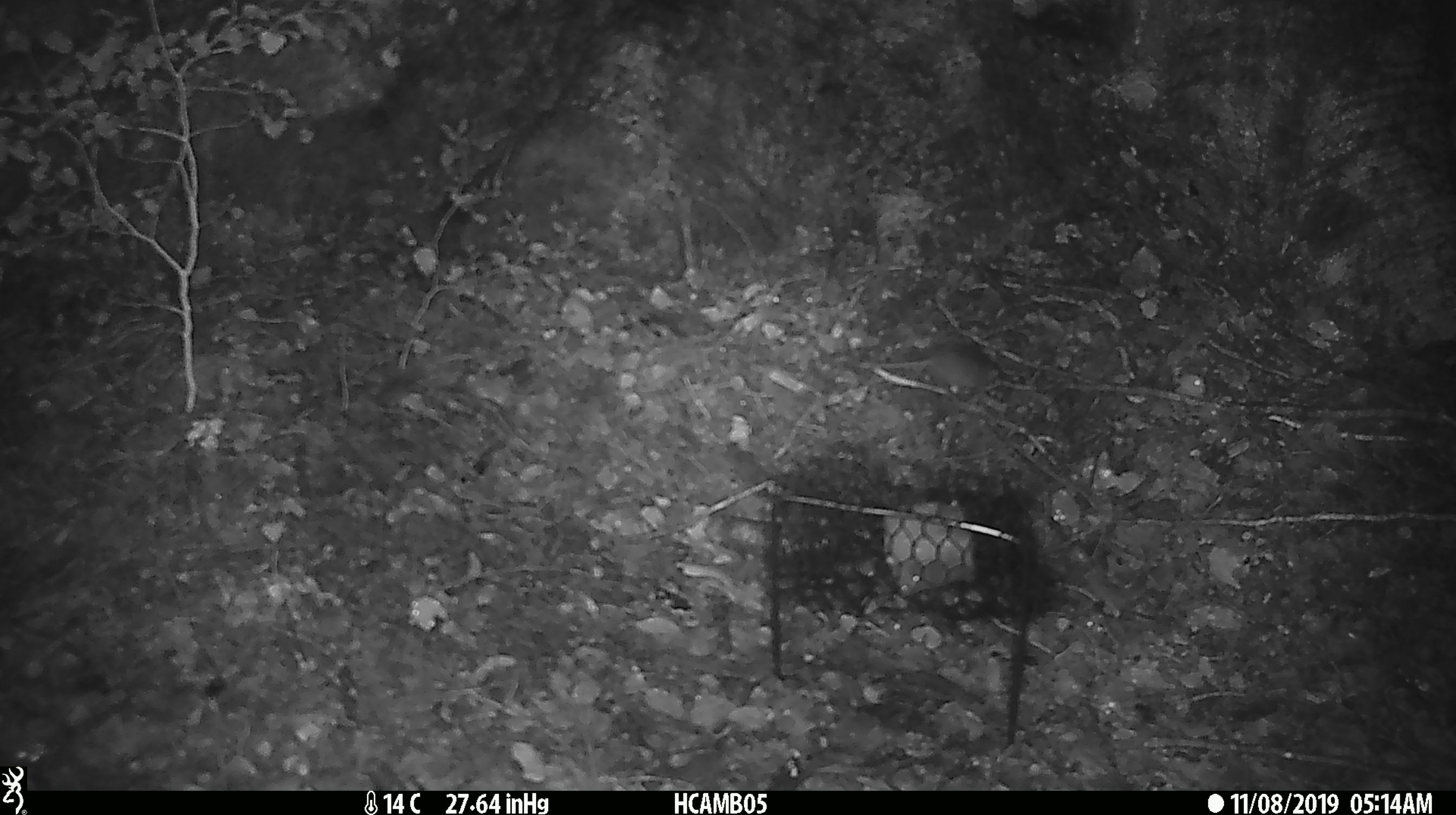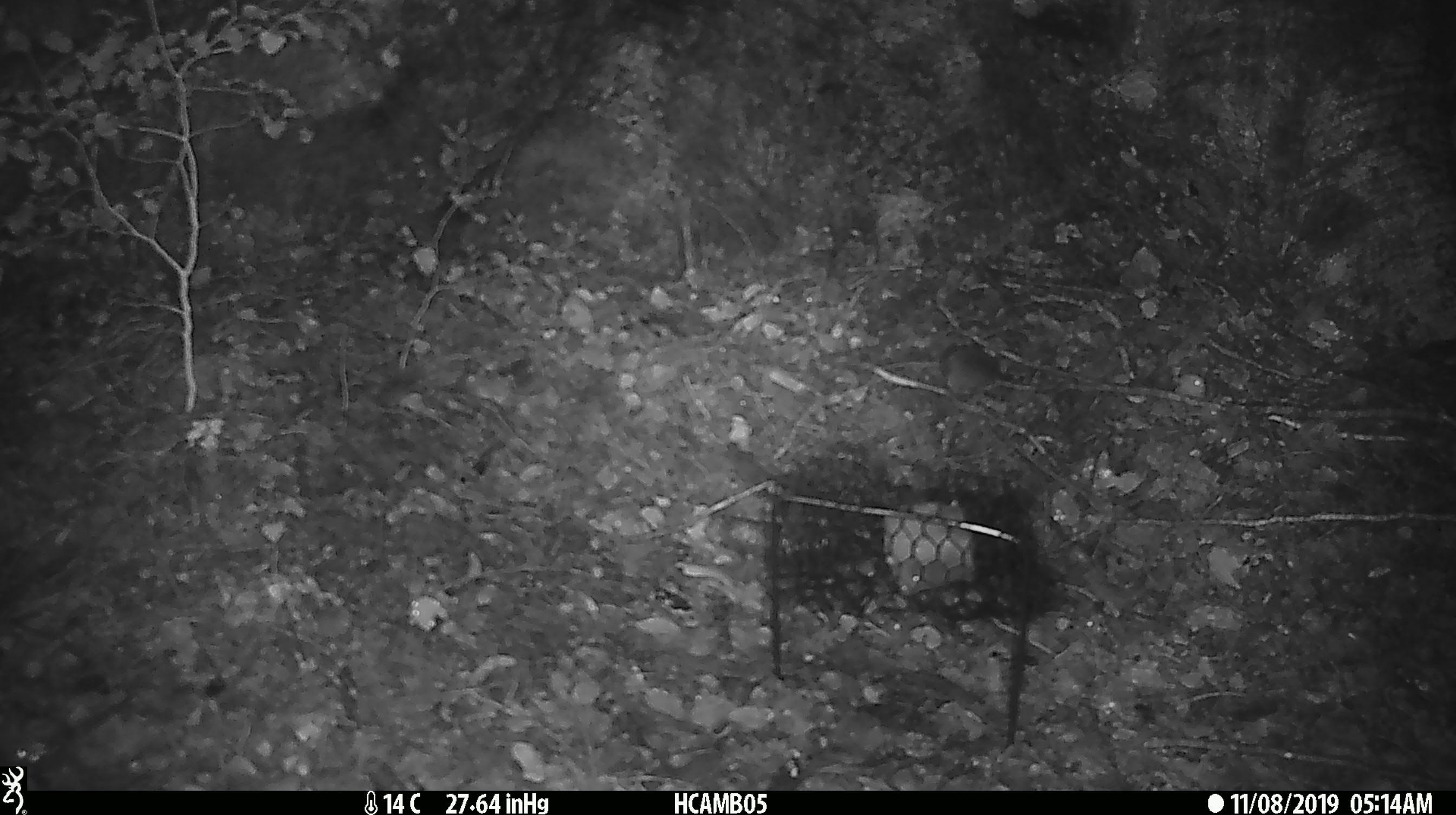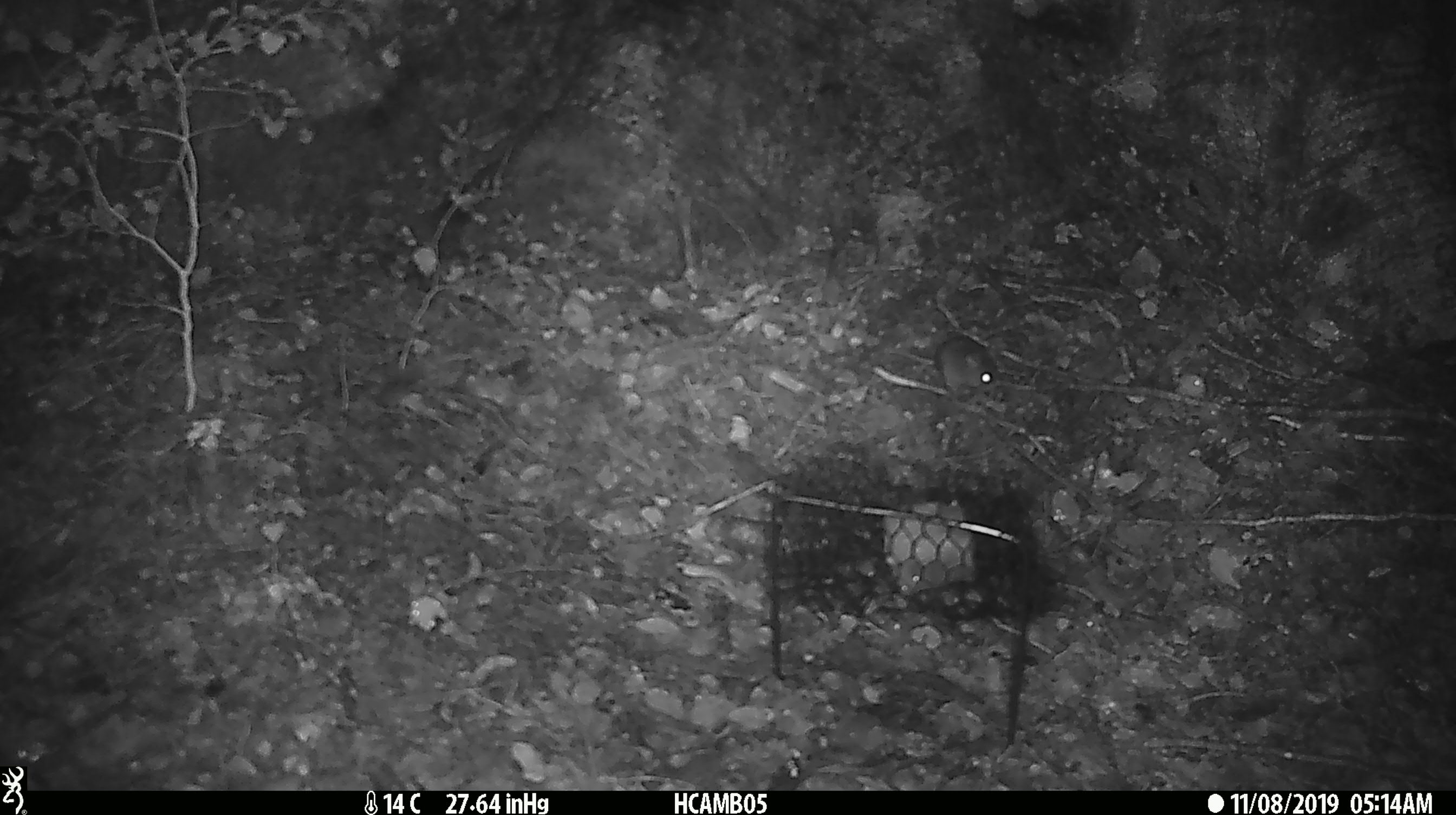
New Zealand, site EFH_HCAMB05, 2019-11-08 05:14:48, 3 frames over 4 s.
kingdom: Animalia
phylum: Chordata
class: Mammalia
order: Rodentia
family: Muridae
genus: Mus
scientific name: Mus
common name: mouse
Mouse (Mus).